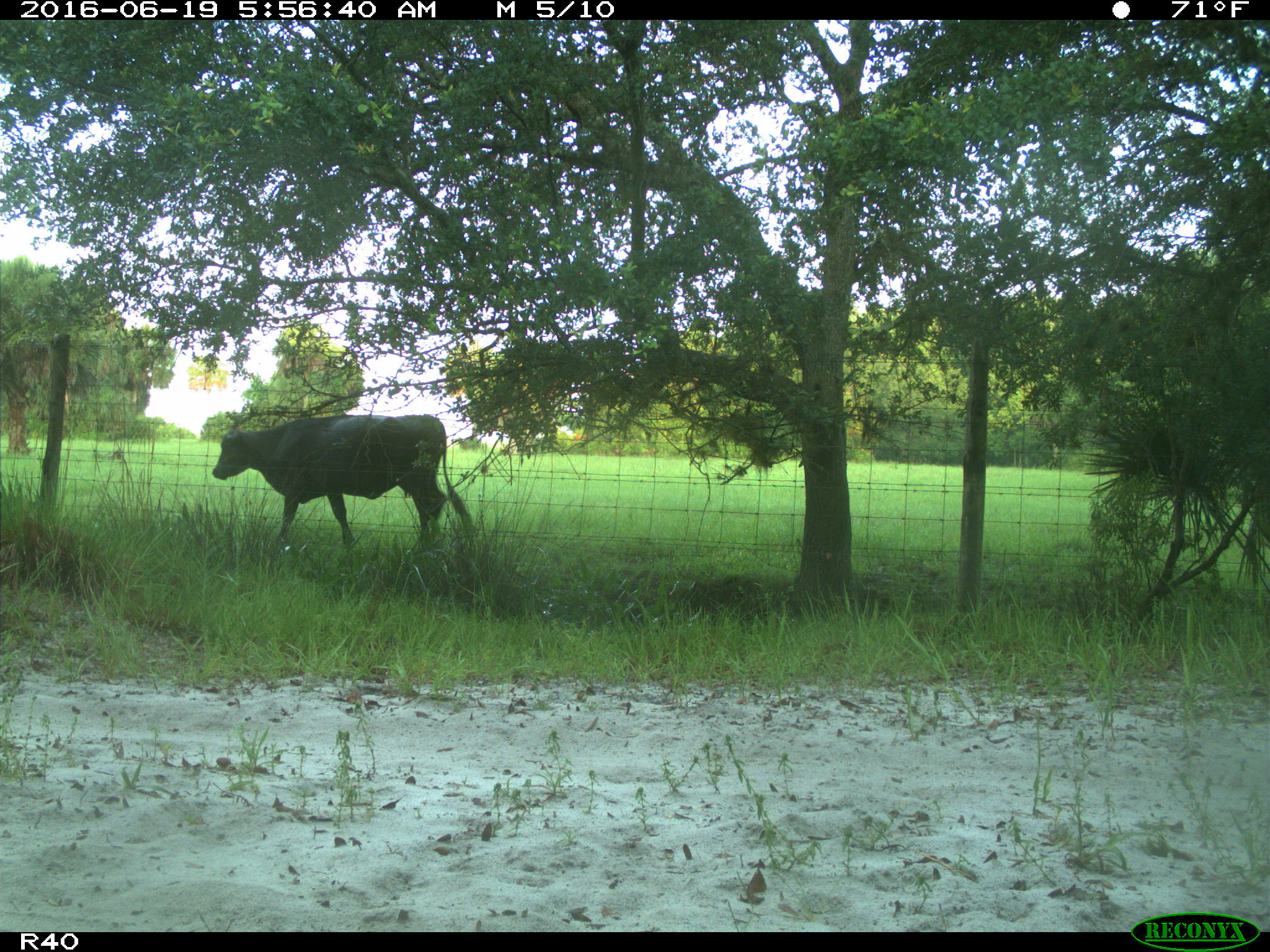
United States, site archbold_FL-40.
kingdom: Animalia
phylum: Chordata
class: Mammalia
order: Artiodactyla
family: Bovidae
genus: Bos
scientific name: Bos taurus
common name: domestic cow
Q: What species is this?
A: Bos taurus (domestic cow).